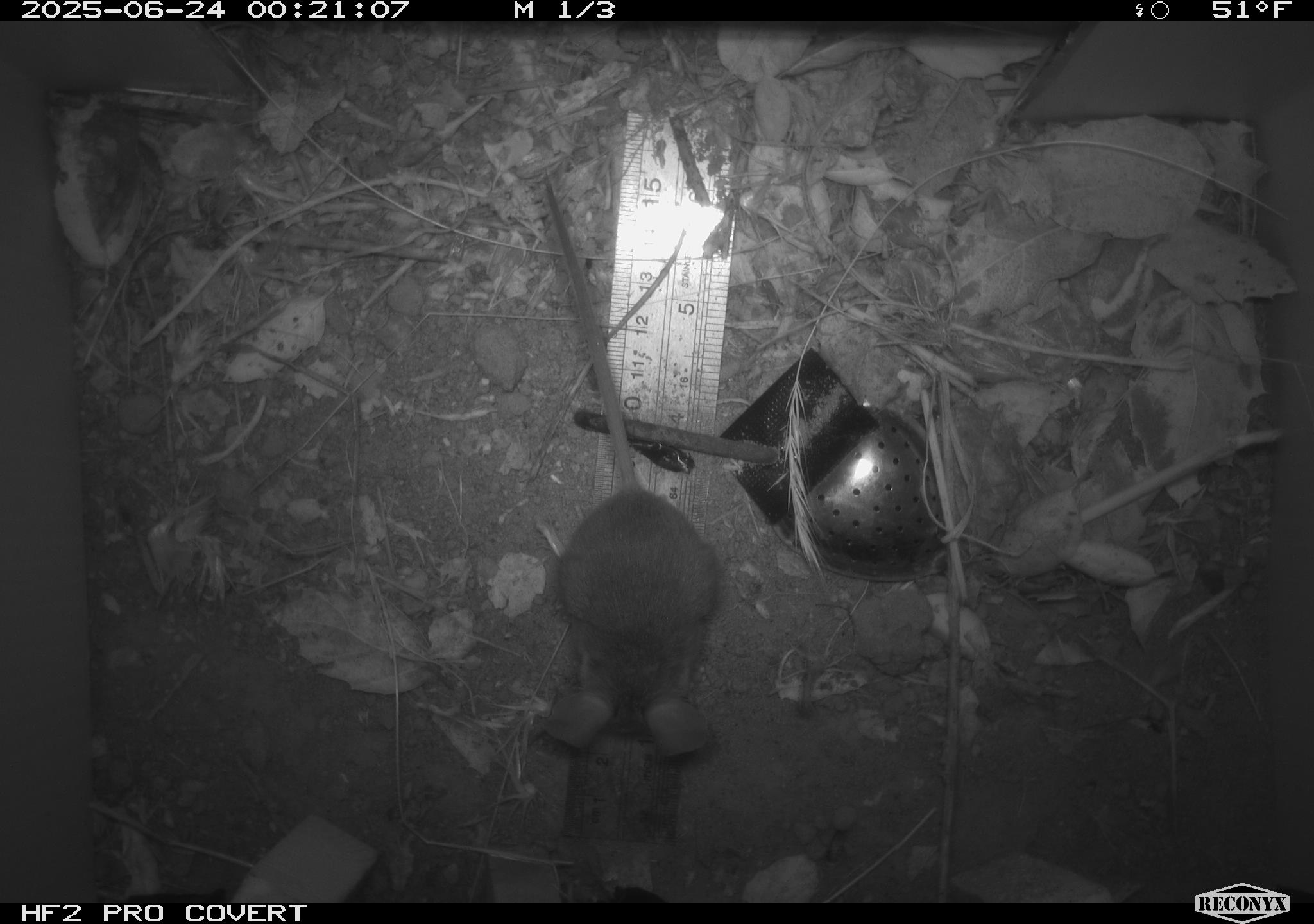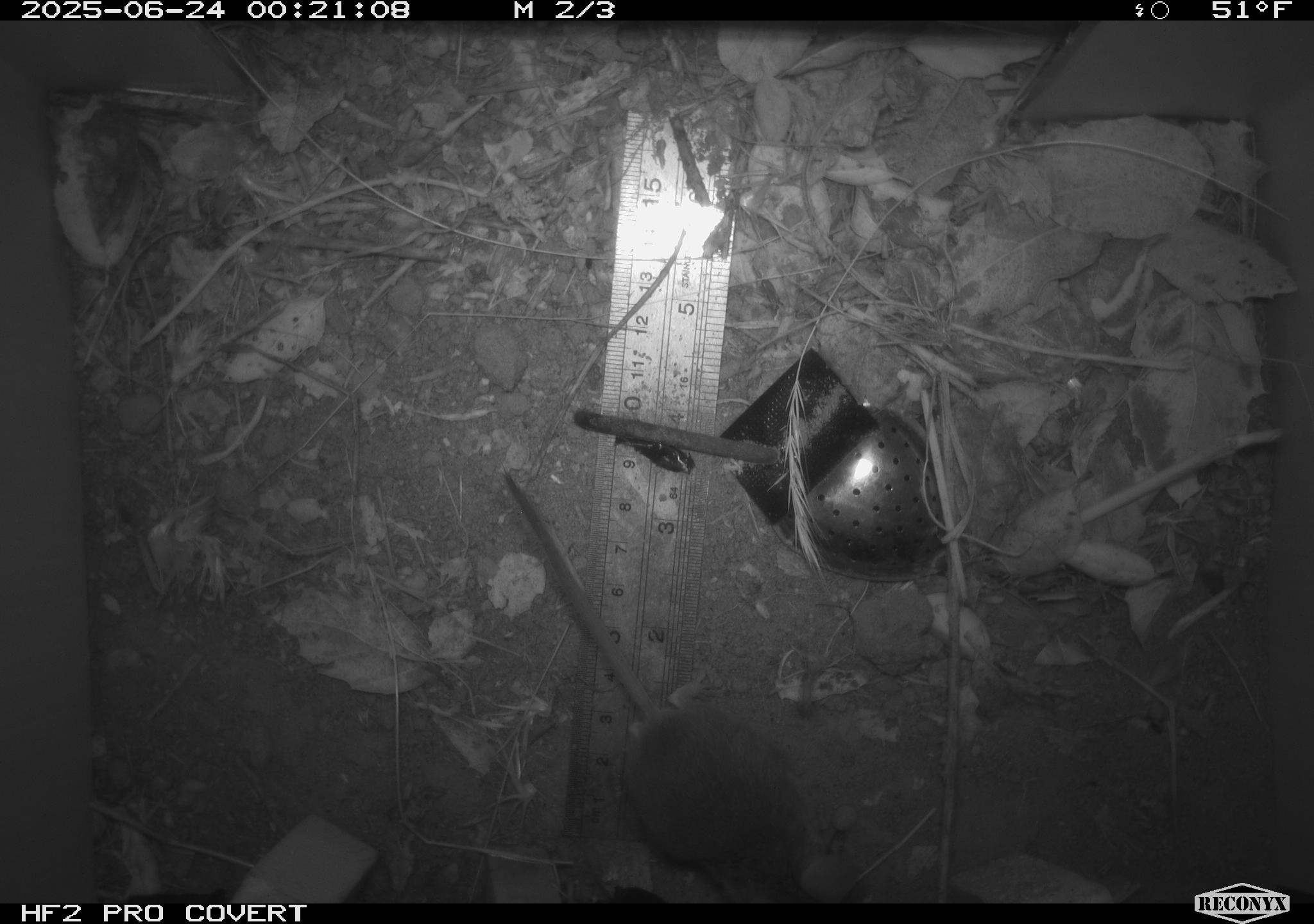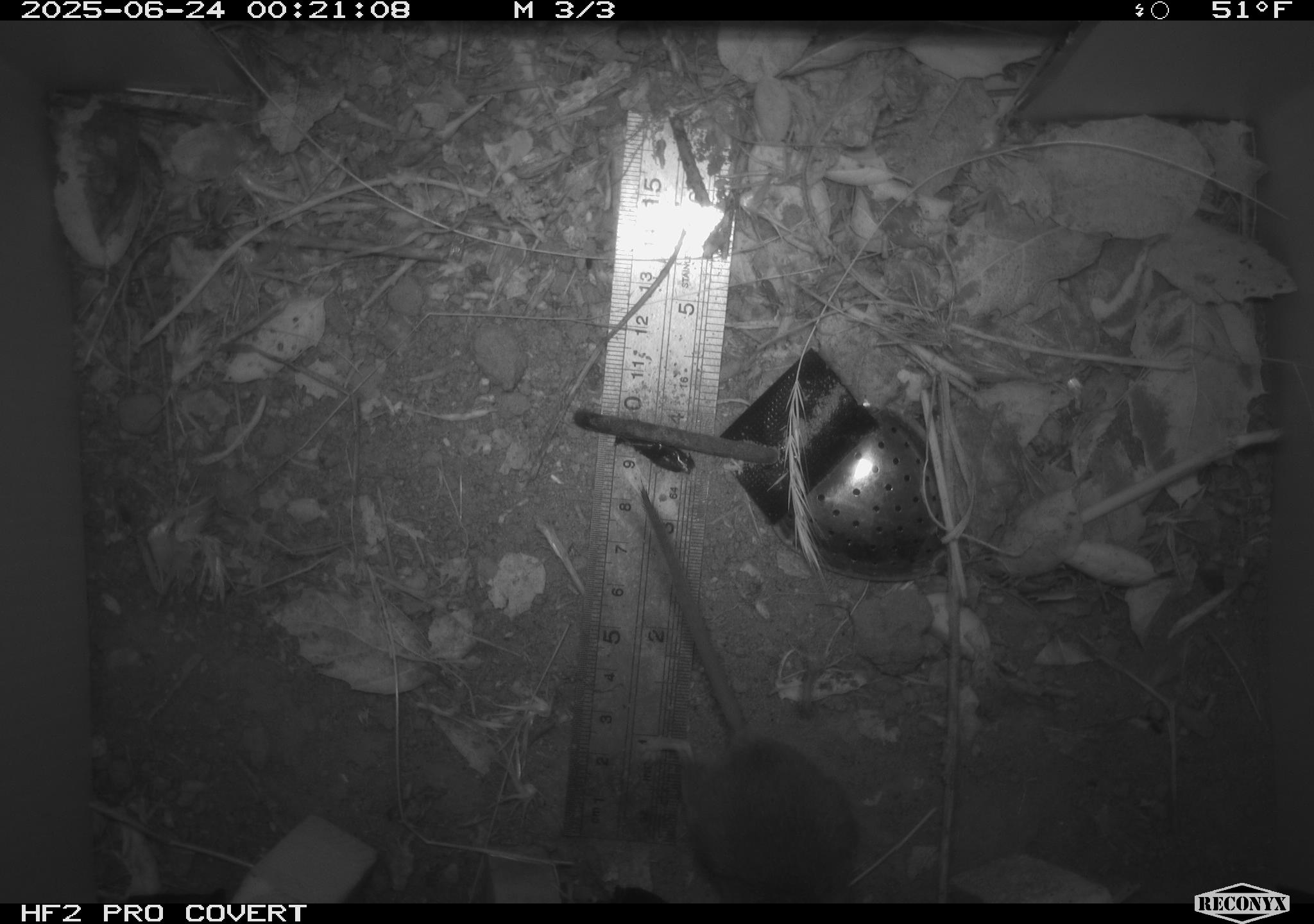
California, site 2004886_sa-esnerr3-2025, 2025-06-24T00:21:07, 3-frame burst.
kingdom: Animalia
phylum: Chordata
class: Mammalia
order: Rodentia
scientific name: Rodentia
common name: rodent